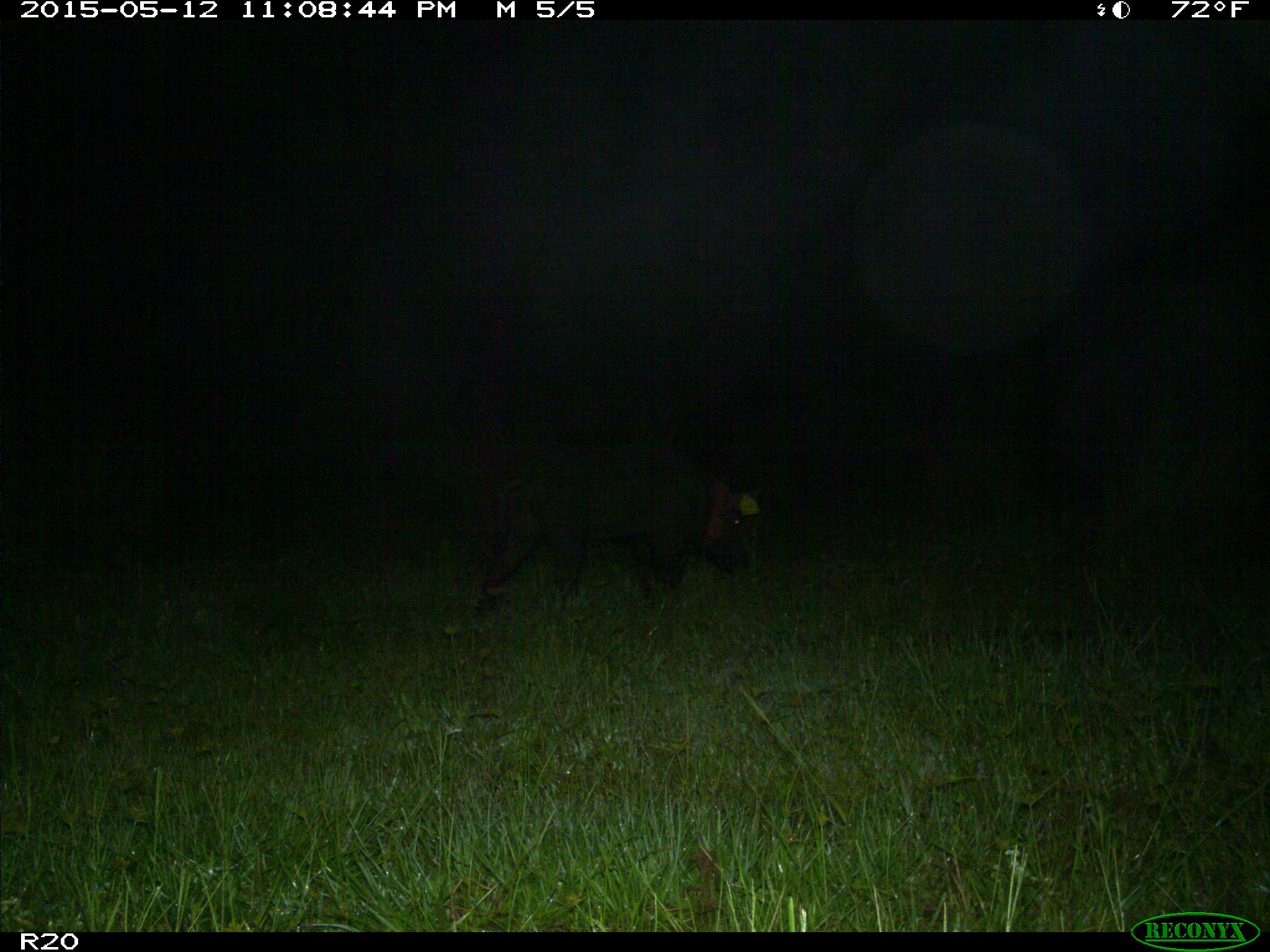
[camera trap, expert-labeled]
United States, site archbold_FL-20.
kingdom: Animalia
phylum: Chordata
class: Mammalia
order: Artiodactyla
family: Suidae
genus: Sus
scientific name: Sus scrofa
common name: wild boar